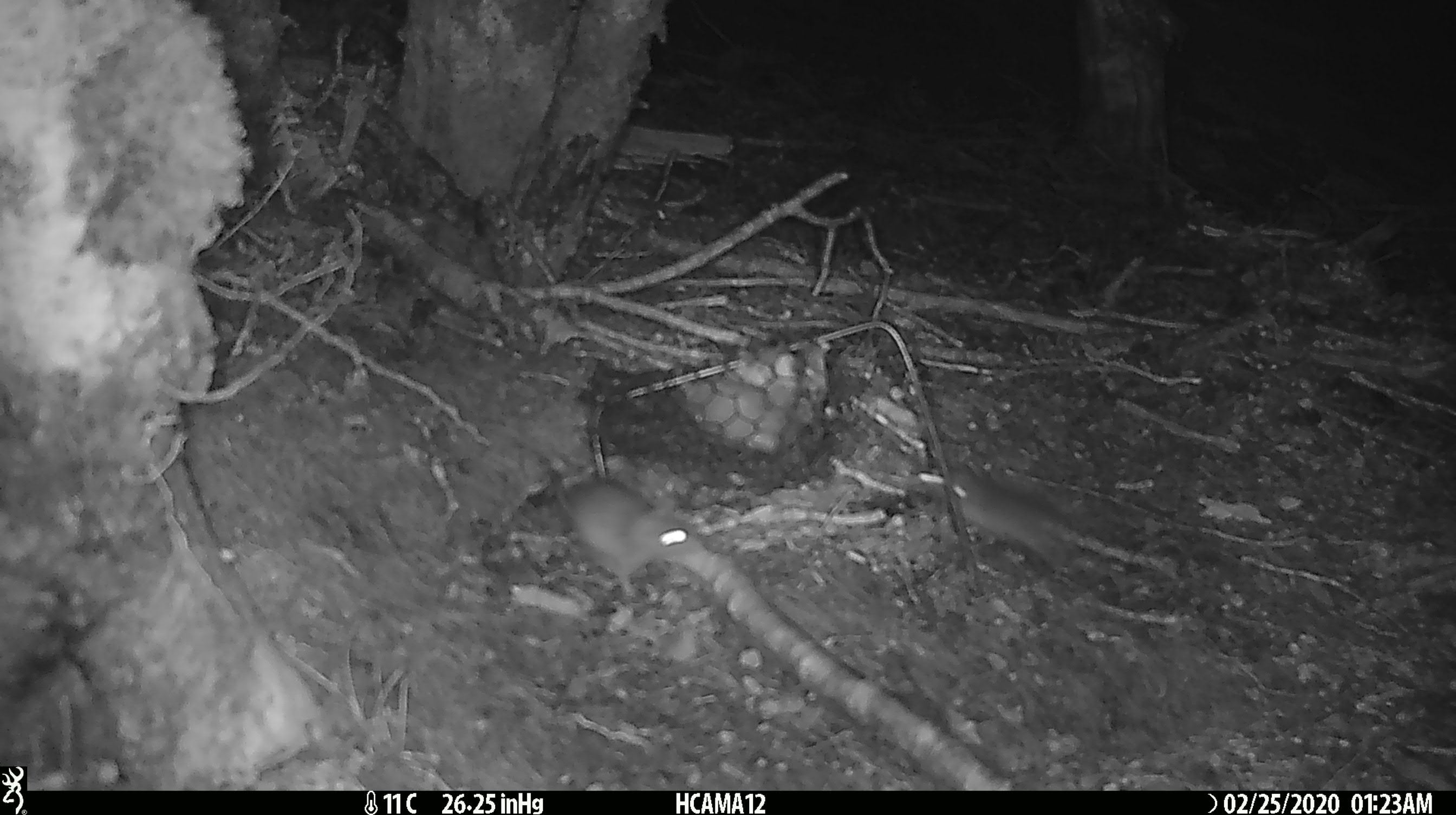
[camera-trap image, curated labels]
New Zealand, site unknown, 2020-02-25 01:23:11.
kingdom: Animalia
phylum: Chordata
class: Mammalia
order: Rodentia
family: Muridae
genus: Mus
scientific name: Mus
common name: mouse